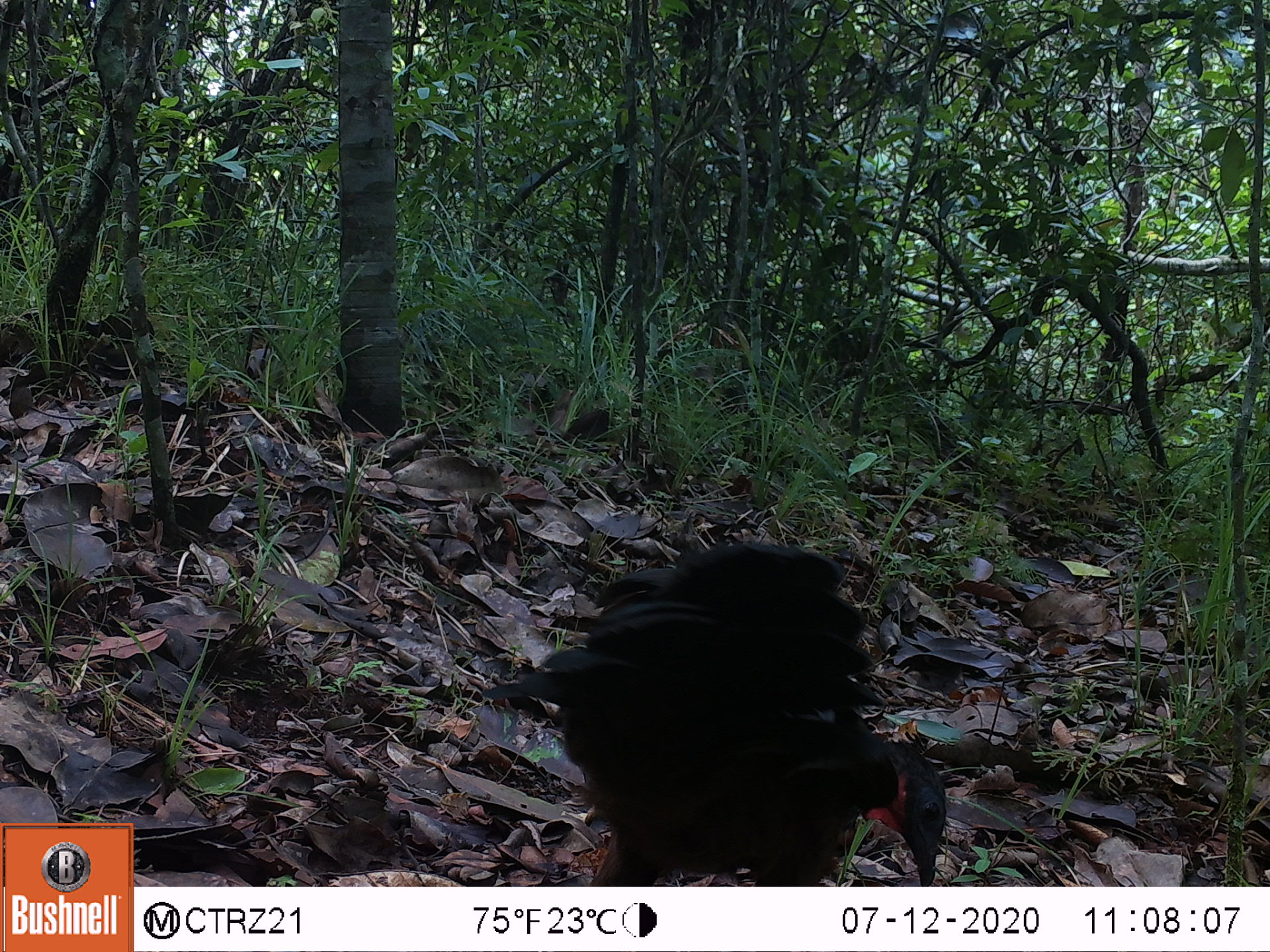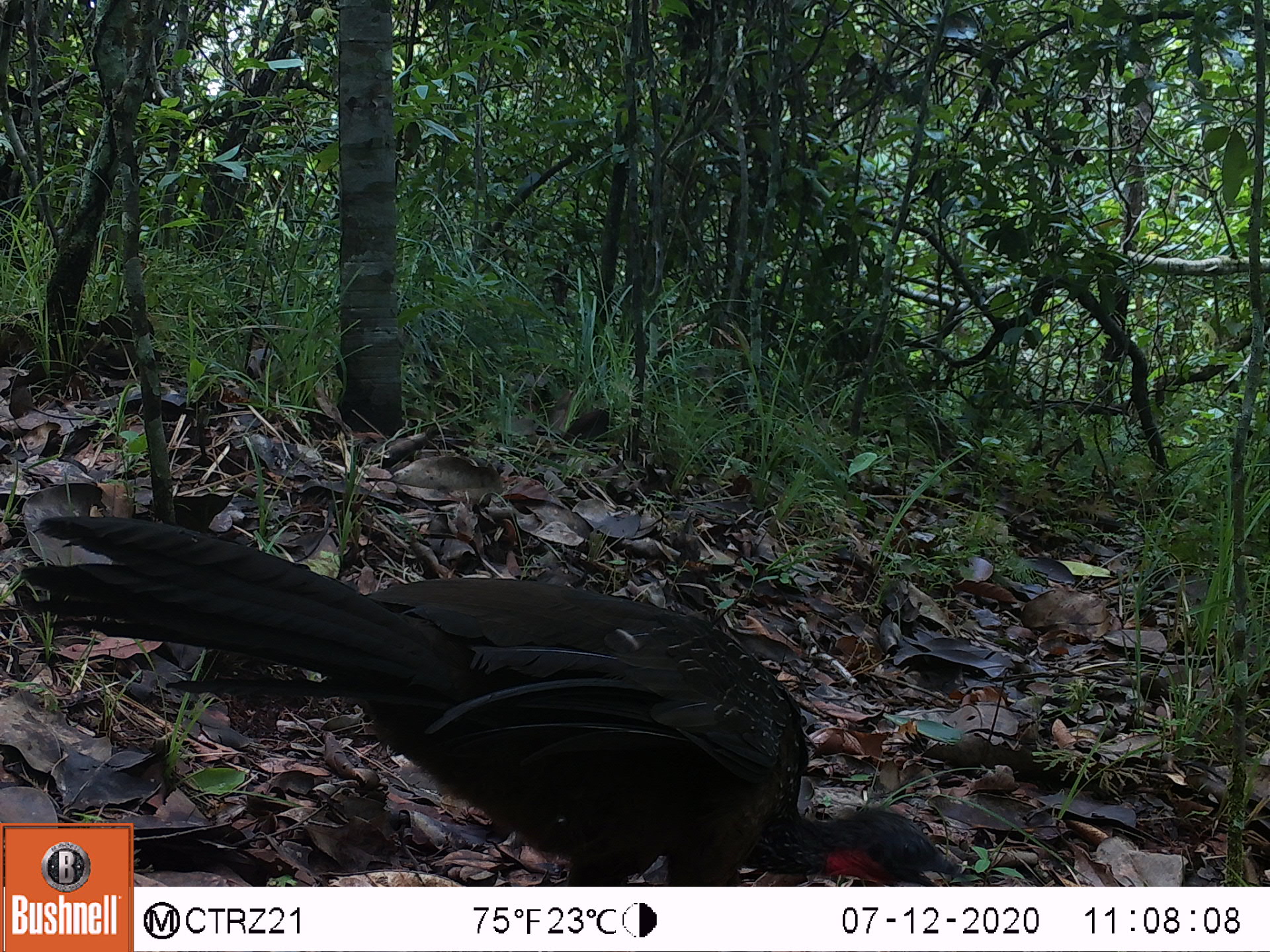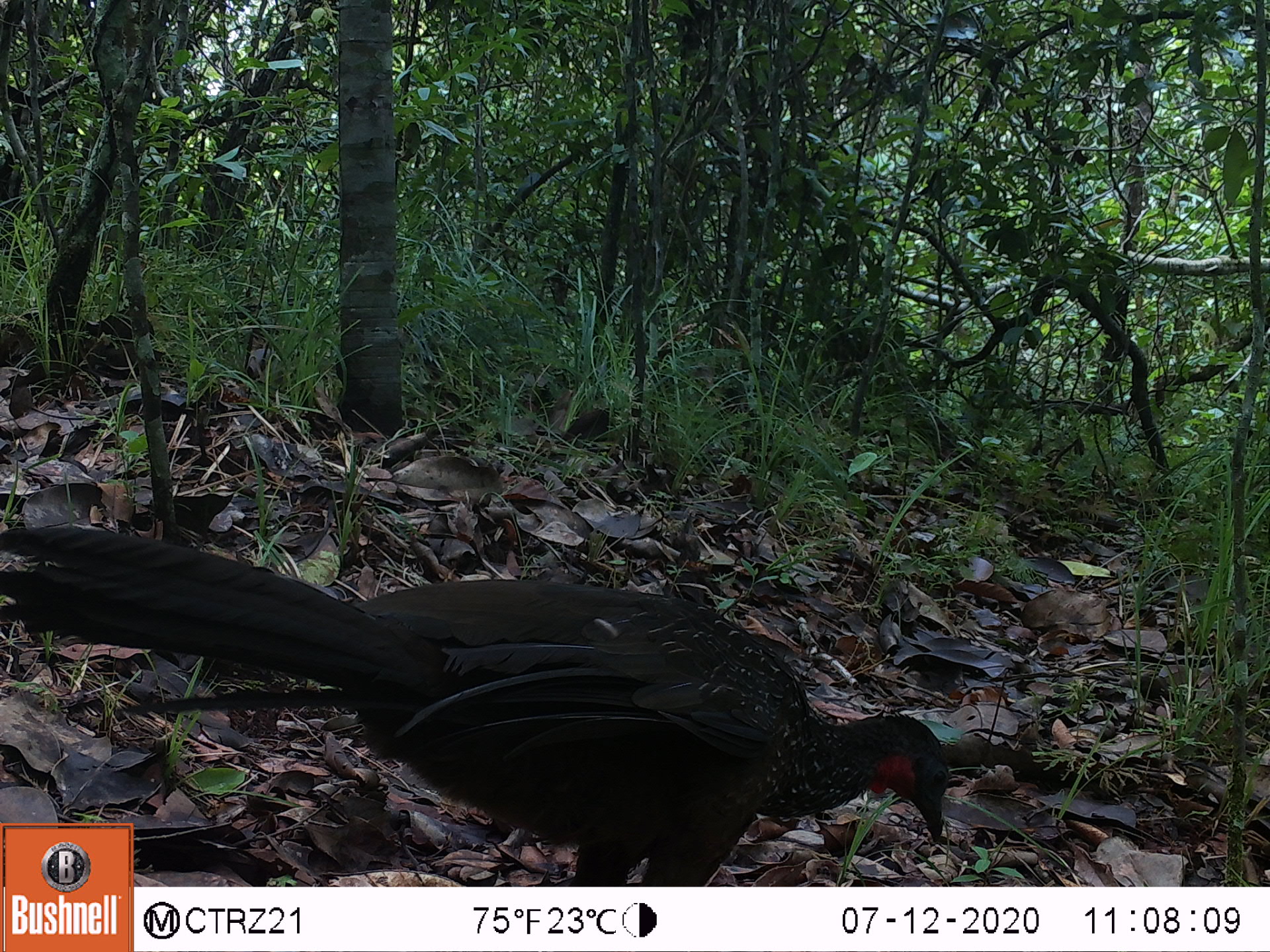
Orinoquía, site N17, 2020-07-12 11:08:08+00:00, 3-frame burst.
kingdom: Animalia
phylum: Chordata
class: Aves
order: Galliformes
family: Cracidae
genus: Penelope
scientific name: Penelope jacquacu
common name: spix's guan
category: spixs guan